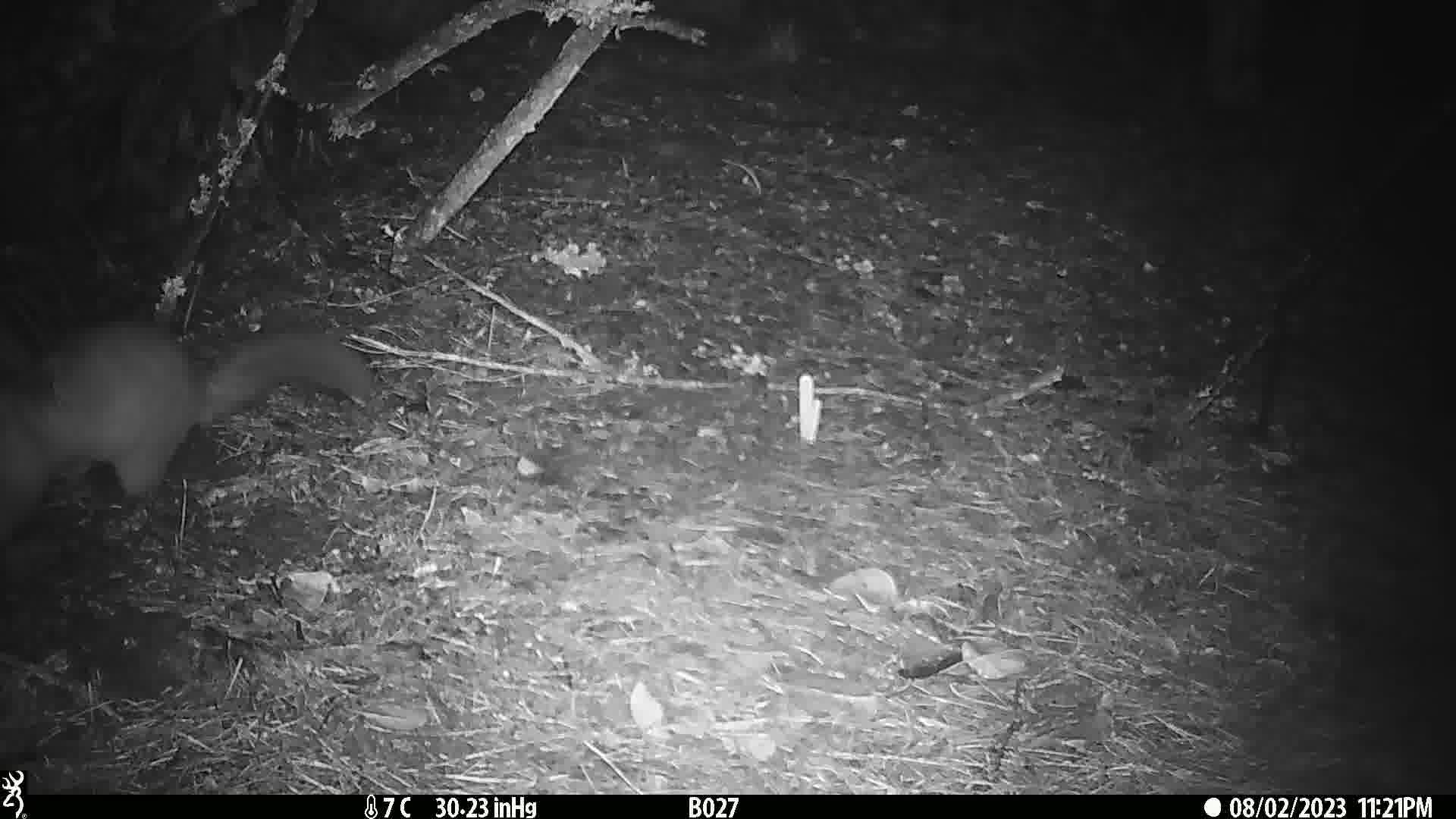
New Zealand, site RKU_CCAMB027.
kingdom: Animalia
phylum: Chordata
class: Mammalia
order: Diprotodontia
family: Phalangeridae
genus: Trichosurus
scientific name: Trichosurus vulpecula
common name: common brushtail possum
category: possum